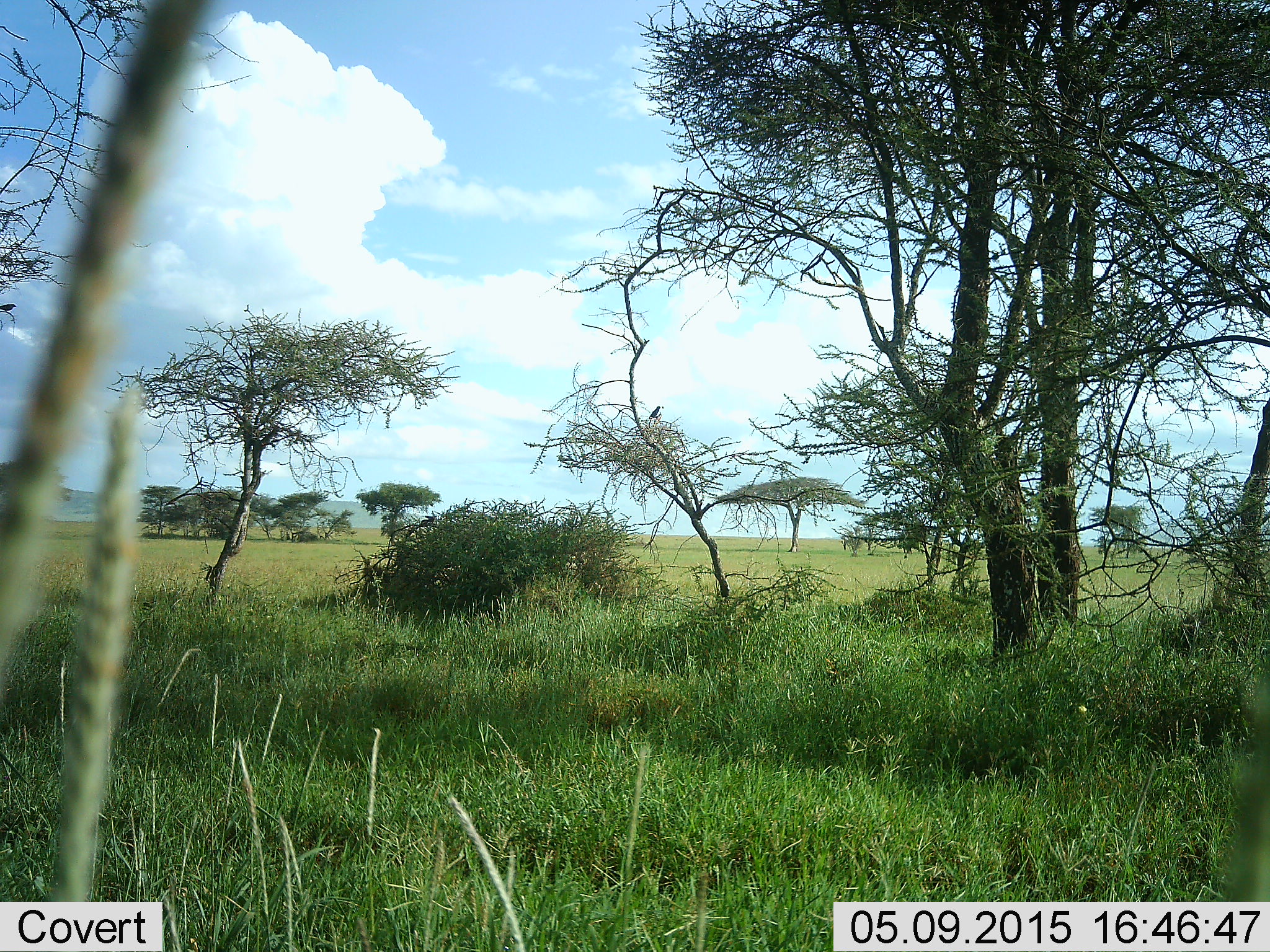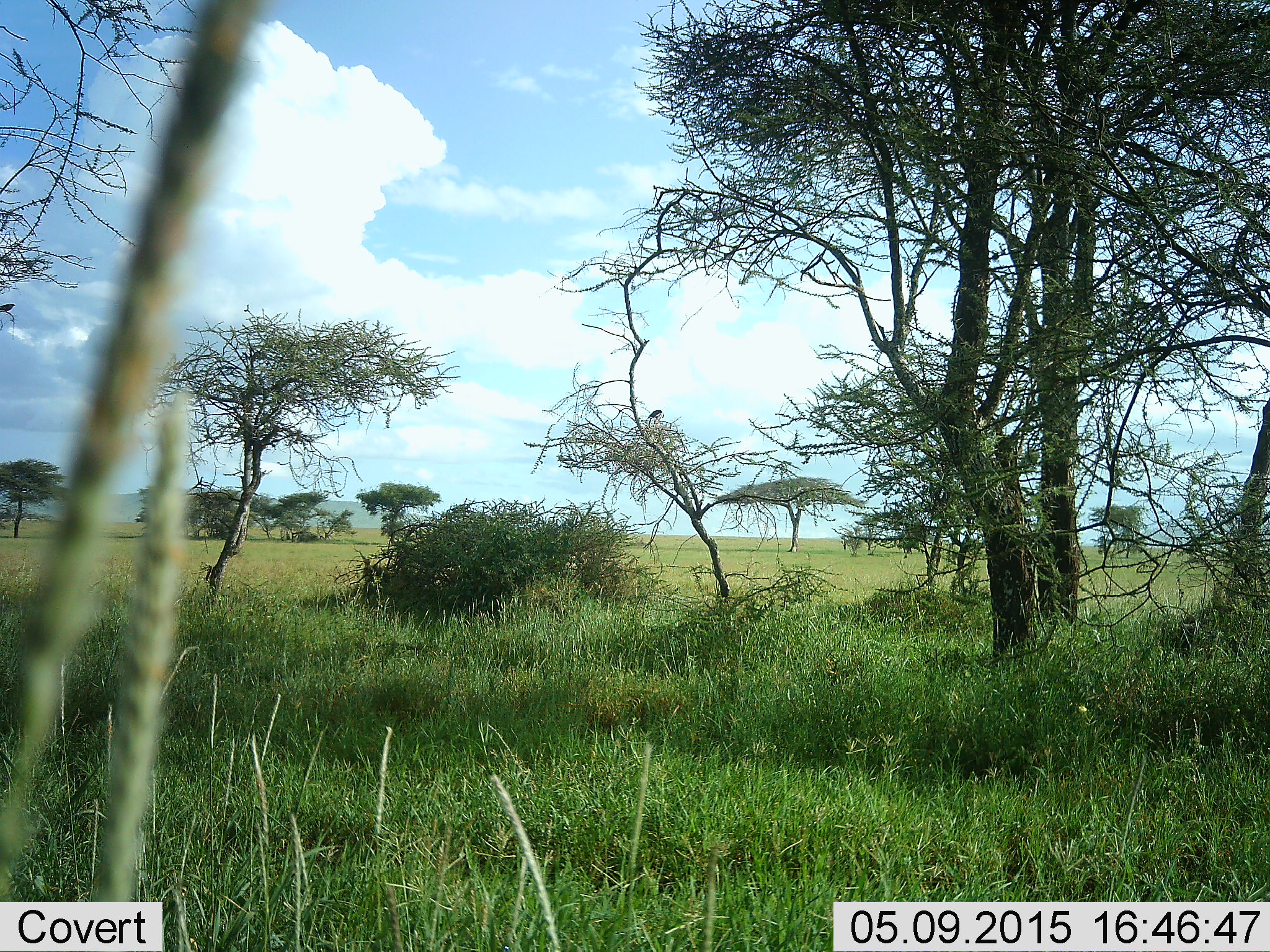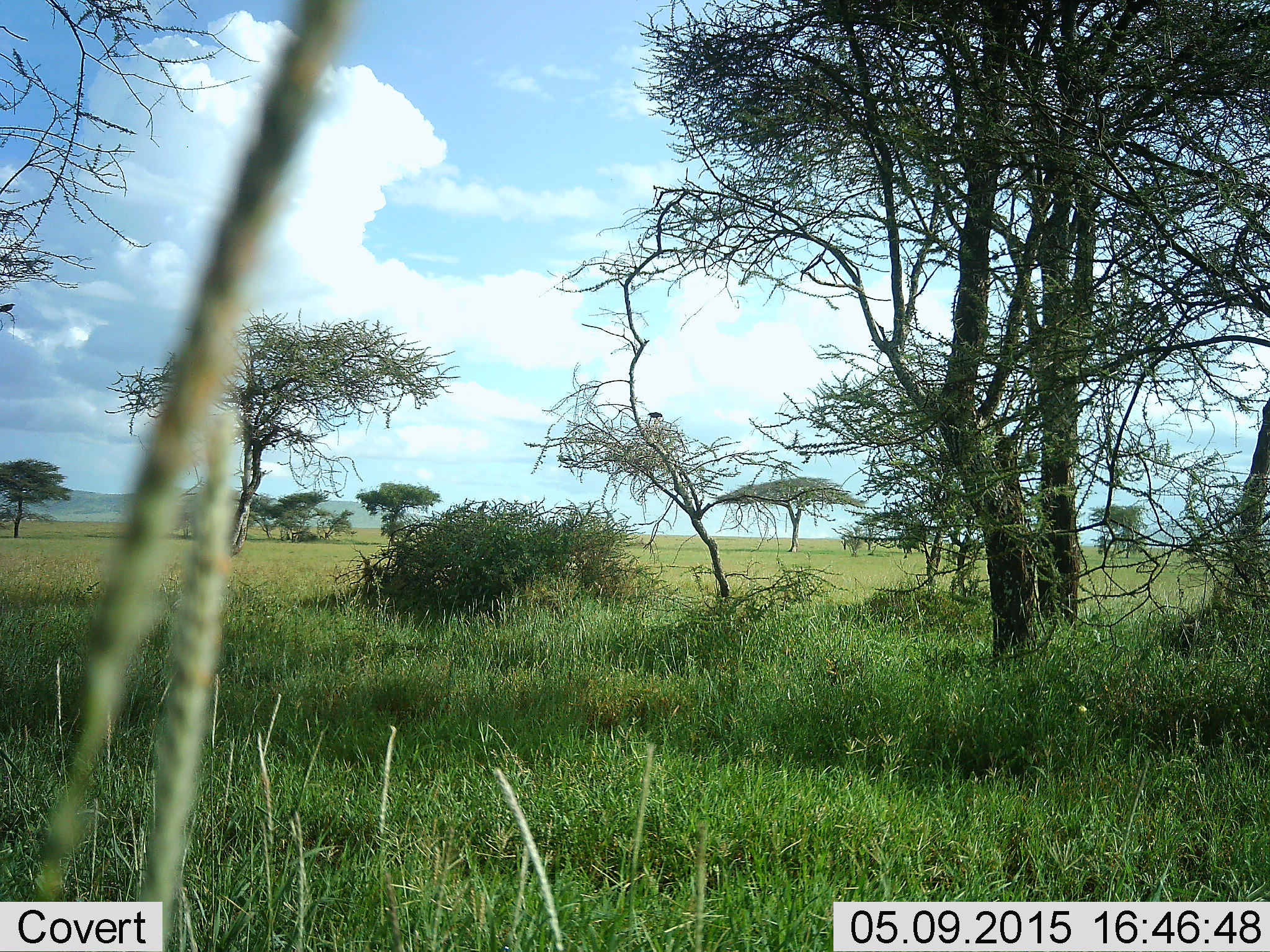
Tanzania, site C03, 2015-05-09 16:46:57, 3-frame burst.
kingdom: Animalia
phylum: Chordata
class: Aves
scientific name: Aves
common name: bird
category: otherbird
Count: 1.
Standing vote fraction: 67%.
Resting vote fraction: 0%.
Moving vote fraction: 33%.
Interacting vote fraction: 0%.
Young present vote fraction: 0%.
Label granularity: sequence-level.